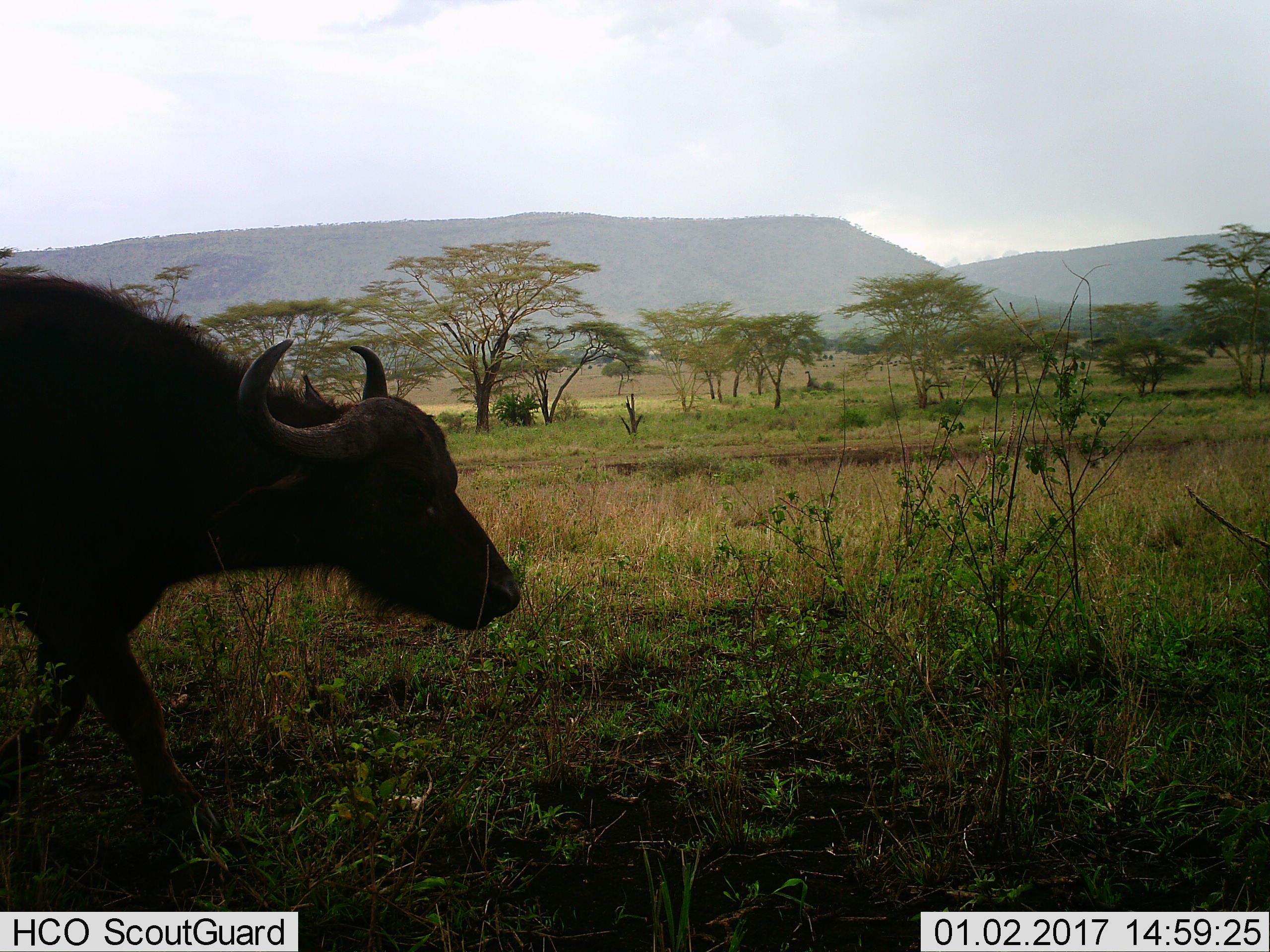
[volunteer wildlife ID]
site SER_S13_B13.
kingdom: Animalia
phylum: Chordata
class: Mammalia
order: Artiodactyla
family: Bovidae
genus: Syncerus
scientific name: Syncerus caffer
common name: african buffalo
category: buffalo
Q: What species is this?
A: Buffalo (african buffalo) (Syncerus caffer).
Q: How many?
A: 1.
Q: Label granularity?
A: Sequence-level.